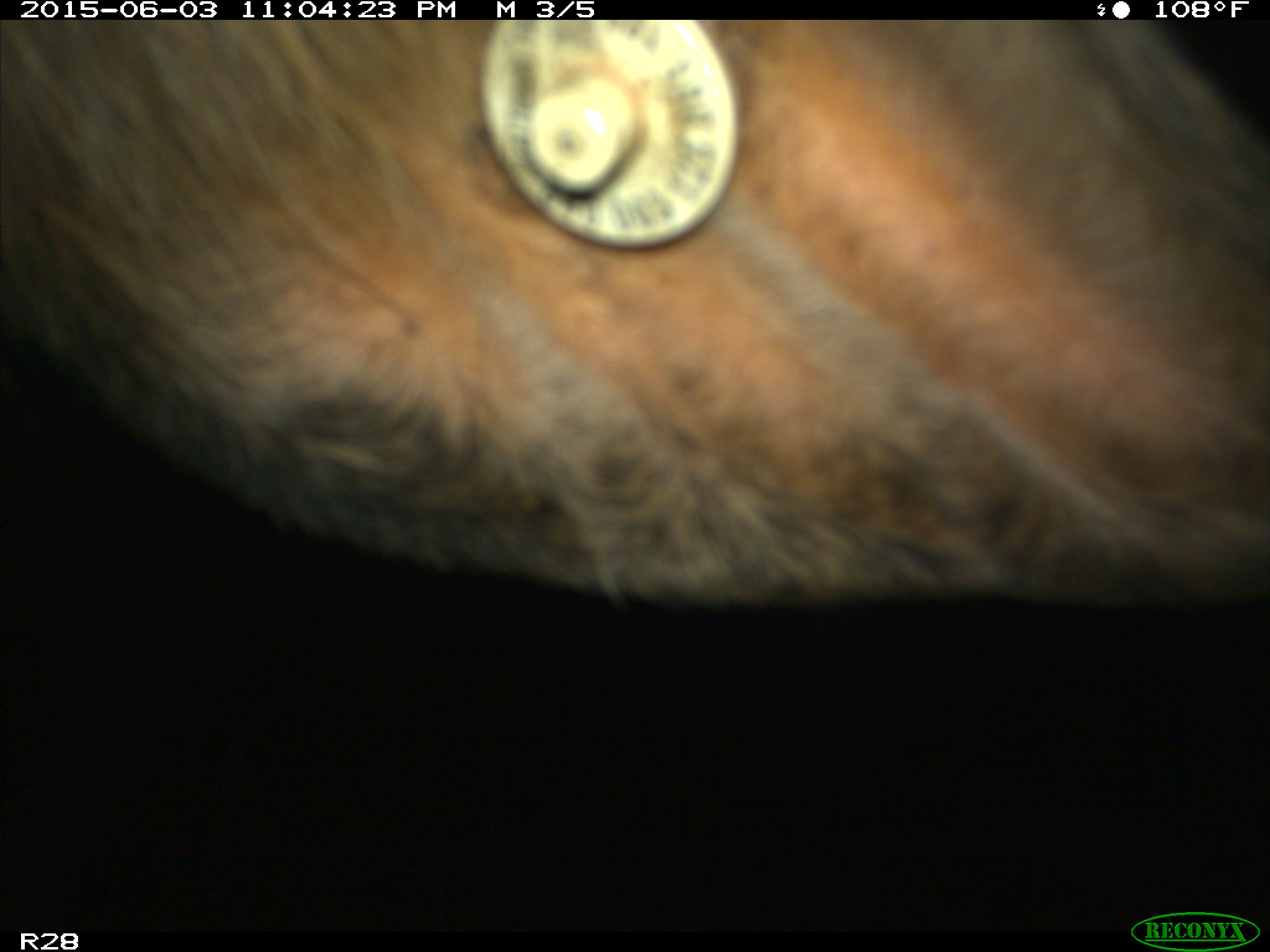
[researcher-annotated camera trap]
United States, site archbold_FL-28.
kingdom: Animalia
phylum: Chordata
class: Mammalia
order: Artiodactyla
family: Bovidae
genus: Bos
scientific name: Bos taurus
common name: domestic cow